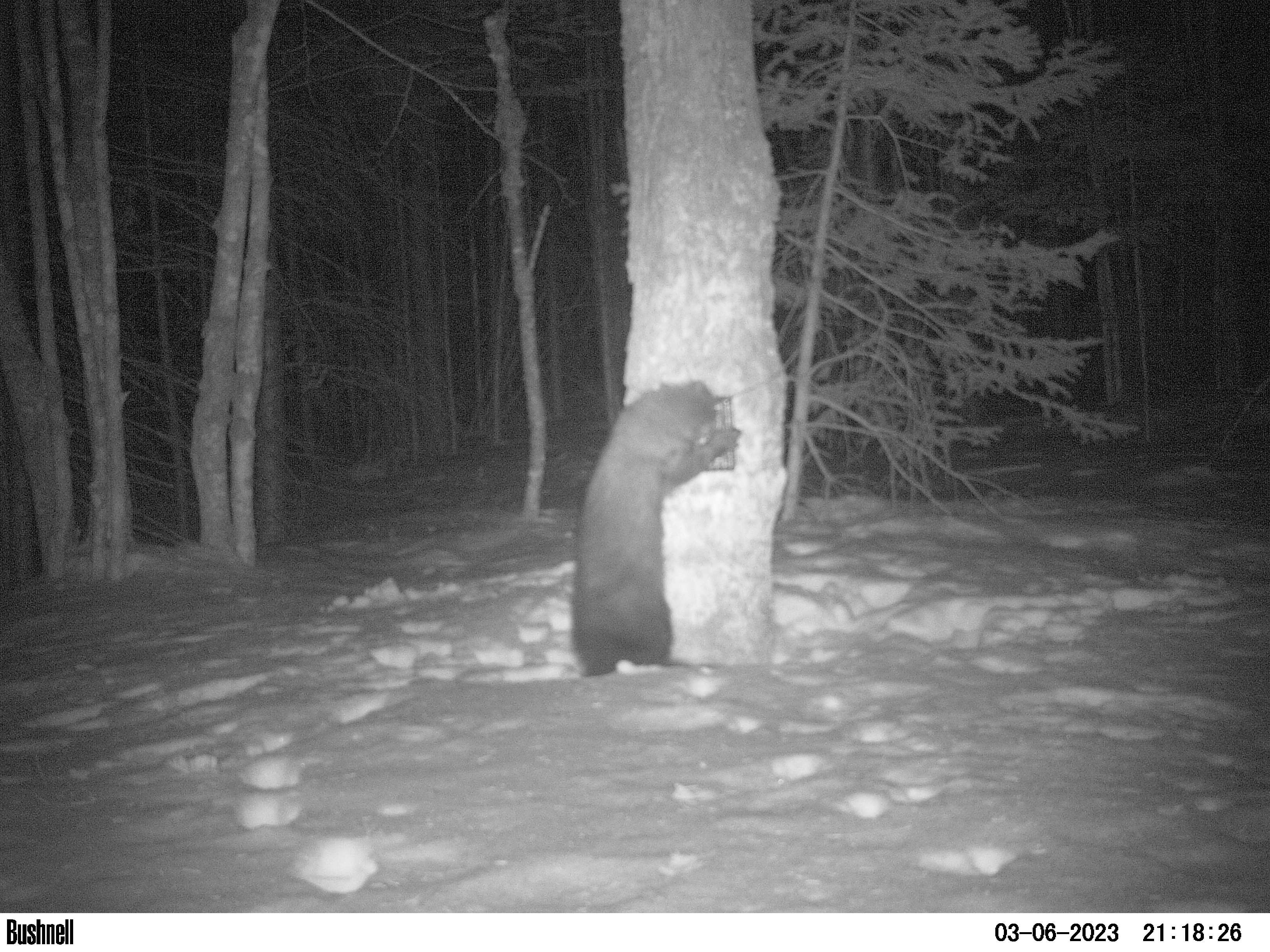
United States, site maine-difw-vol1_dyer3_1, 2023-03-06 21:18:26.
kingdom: Animalia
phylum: Chordata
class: Mammalia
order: Carnivora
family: Mustelidae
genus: Pekania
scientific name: Pekania pennanti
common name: fisher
Fisher (Pekania pennanti).